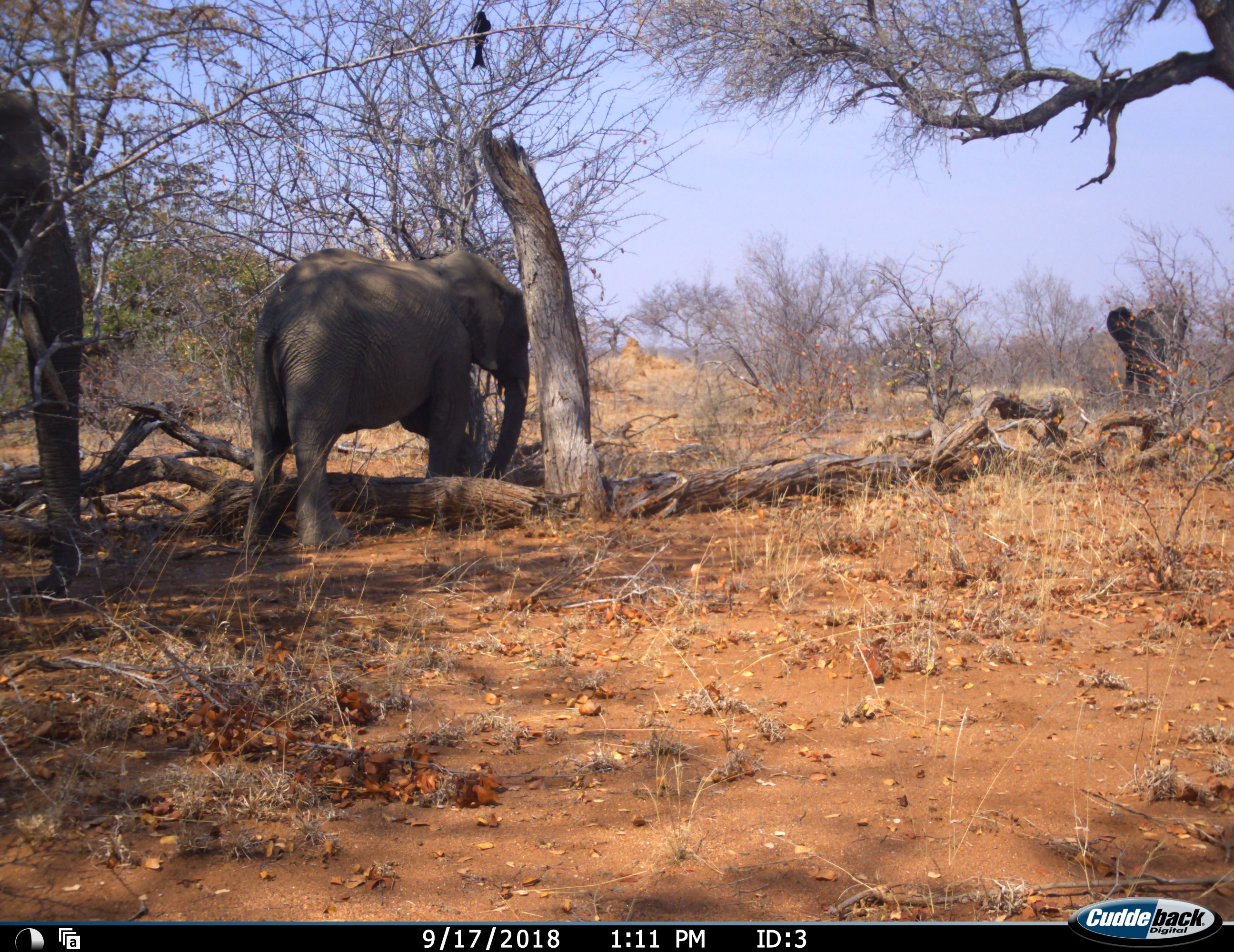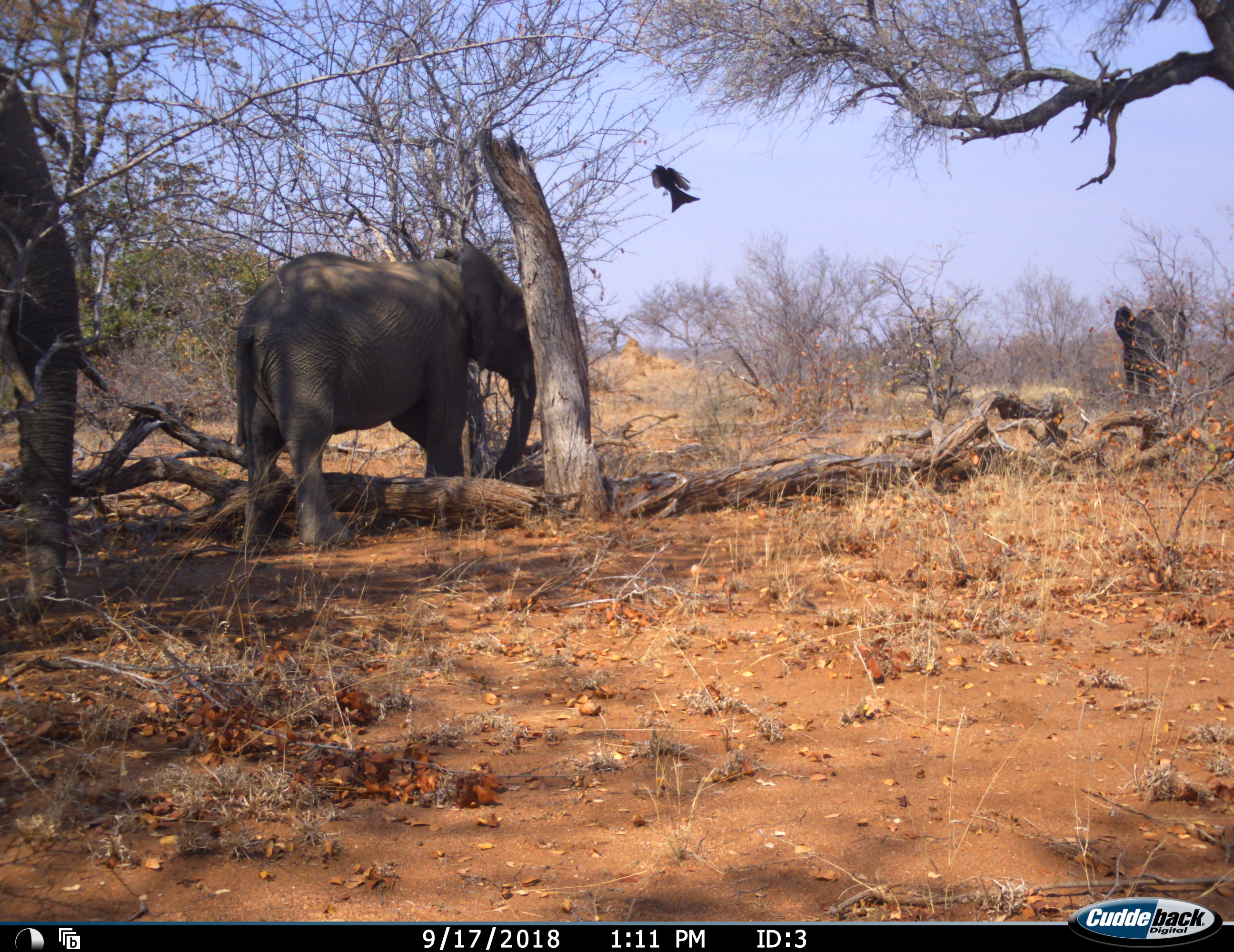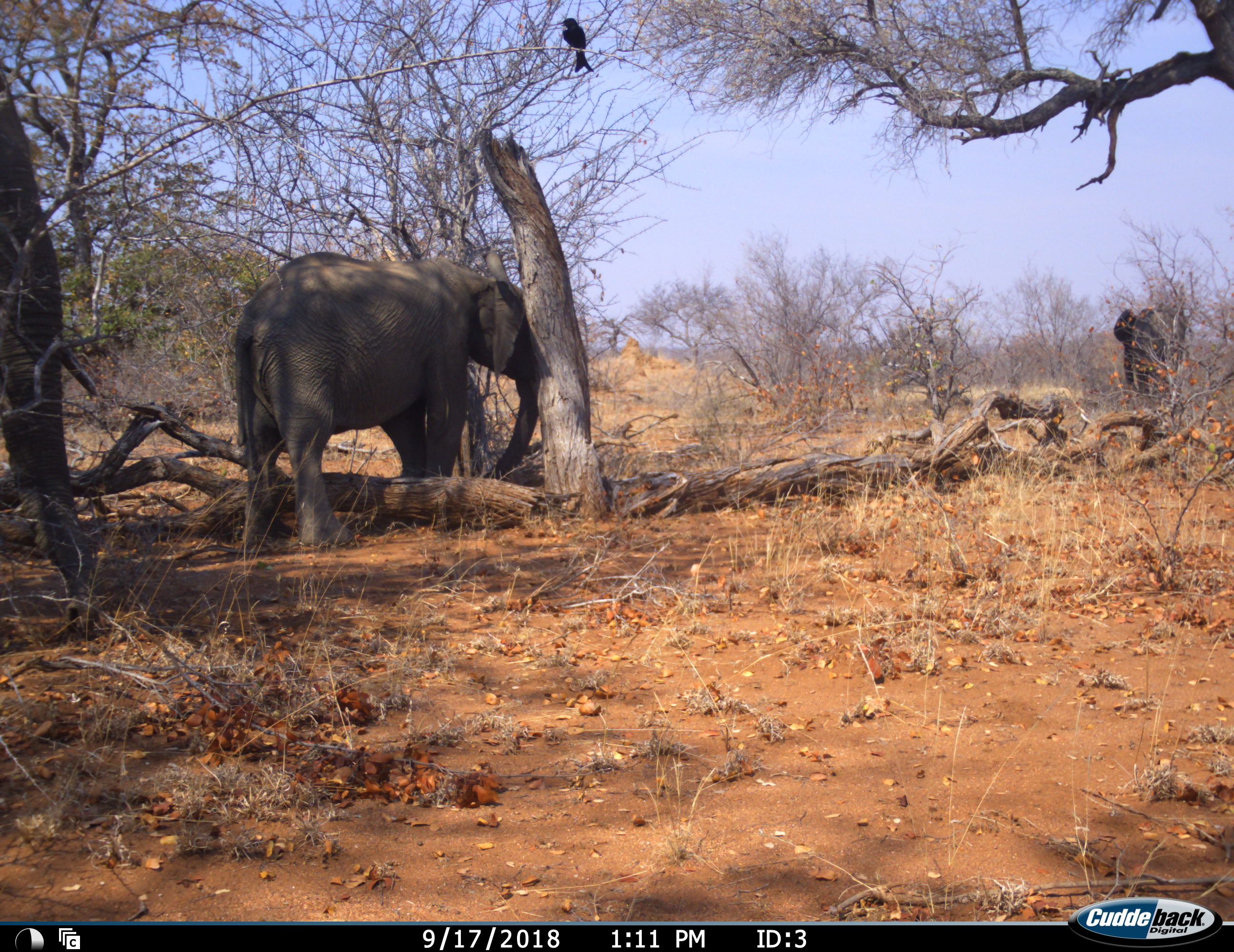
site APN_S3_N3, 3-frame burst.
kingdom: Animalia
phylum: Chordata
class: Aves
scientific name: Aves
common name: bird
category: birdother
Birdother (bird) (Aves), count 1. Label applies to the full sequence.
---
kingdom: Animalia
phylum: Chordata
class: Mammalia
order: Proboscidea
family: Elephantidae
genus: Loxodonta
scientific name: Loxodonta africana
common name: african bush elephant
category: elephant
Elephant (african bush elephant) (Loxodonta africana), count 3. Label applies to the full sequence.